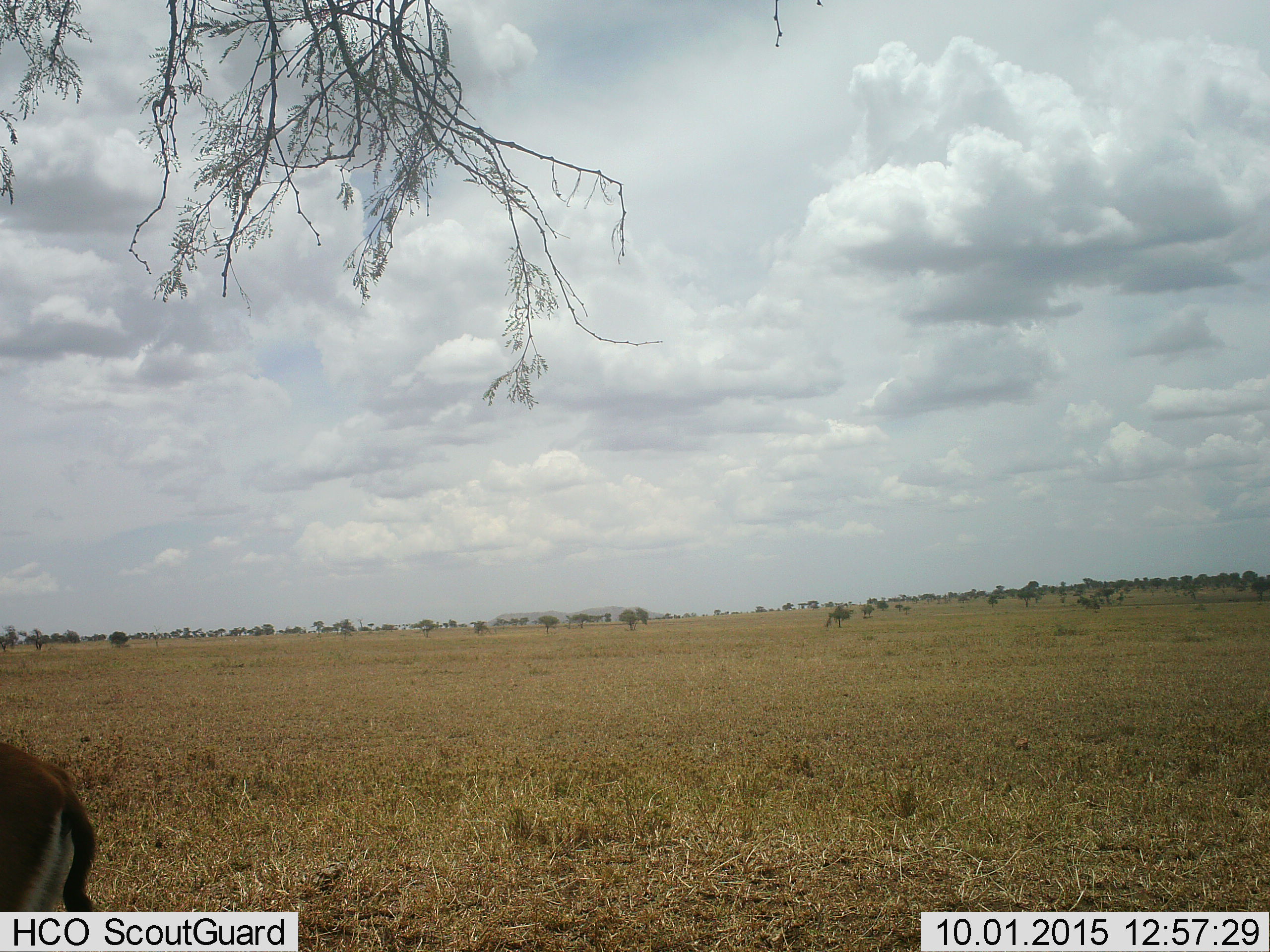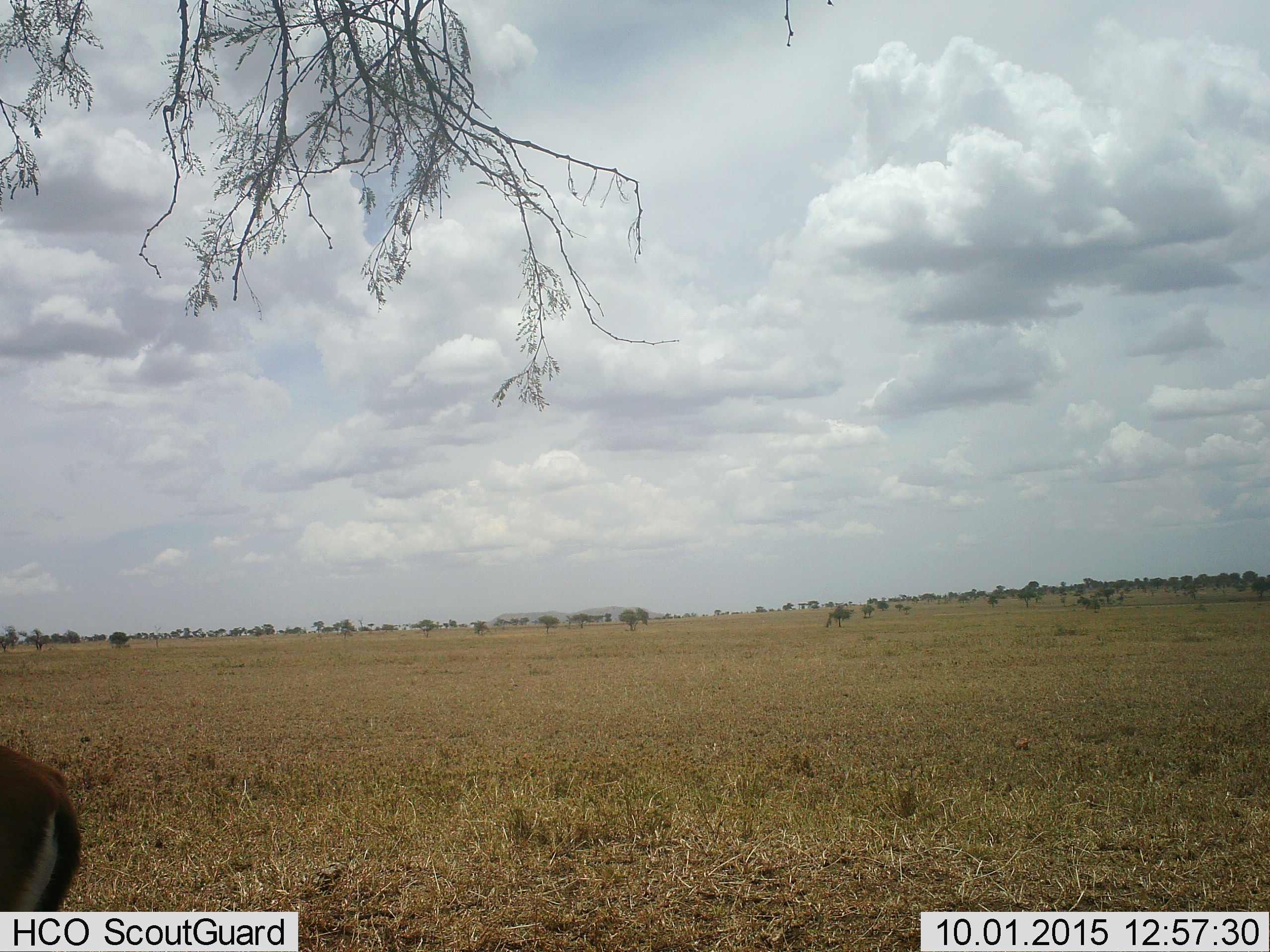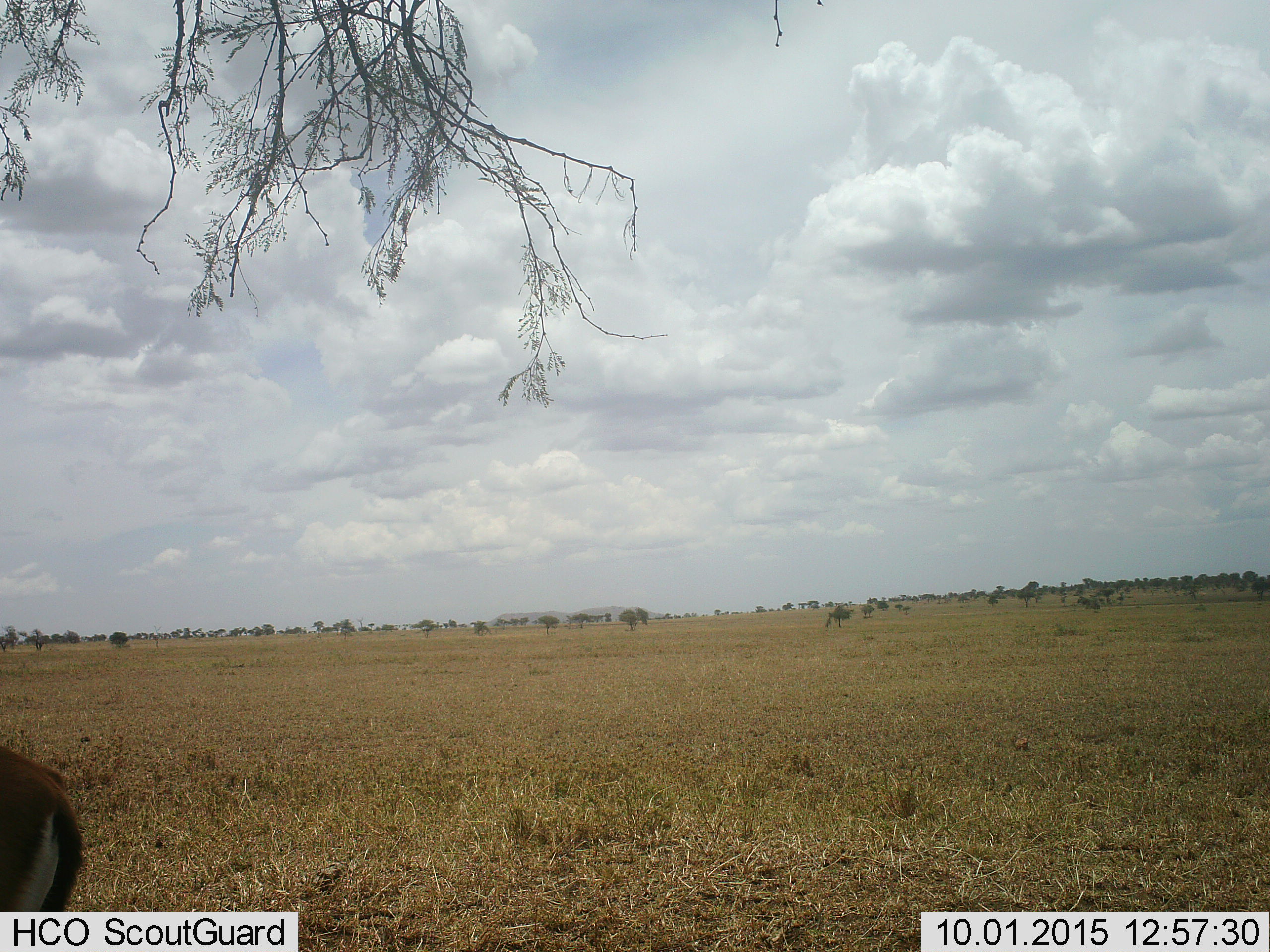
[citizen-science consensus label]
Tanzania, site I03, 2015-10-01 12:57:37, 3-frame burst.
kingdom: Animalia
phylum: Chordata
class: Mammalia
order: Artiodactyla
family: Bovidae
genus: Eudorcas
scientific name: Eudorcas thomsonii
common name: thomson's gazelle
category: gazellethomsons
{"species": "gazellethomsons (thomson's gazelle) (Eudorcas thomsonii)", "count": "1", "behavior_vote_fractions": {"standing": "100%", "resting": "0%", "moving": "0%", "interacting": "0%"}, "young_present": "0%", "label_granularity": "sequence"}